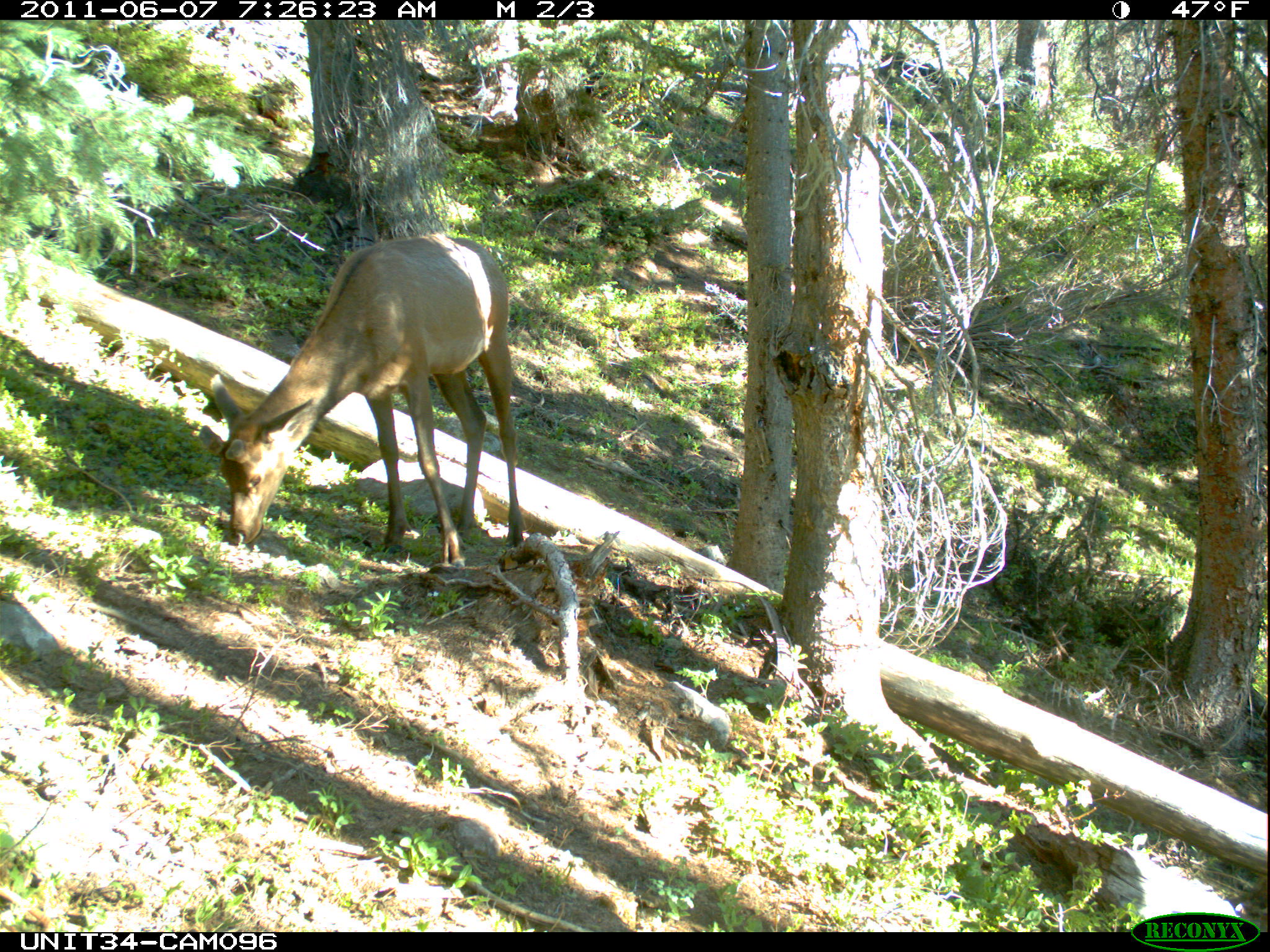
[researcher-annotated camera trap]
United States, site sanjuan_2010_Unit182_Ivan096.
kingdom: Animalia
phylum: Chordata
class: Mammalia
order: Artiodactyla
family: Cervidae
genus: Cervus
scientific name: Cervus elaphus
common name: red deer